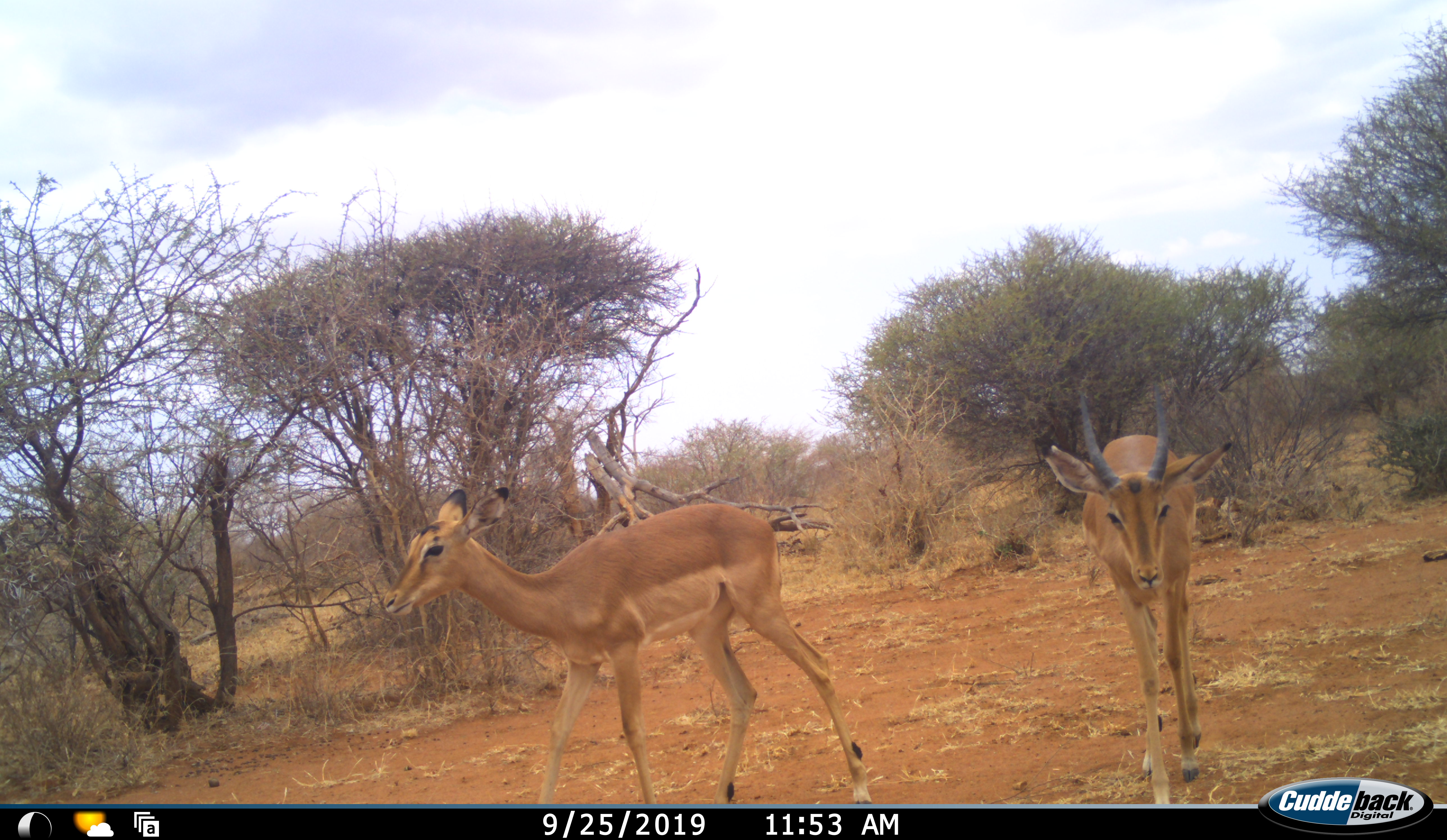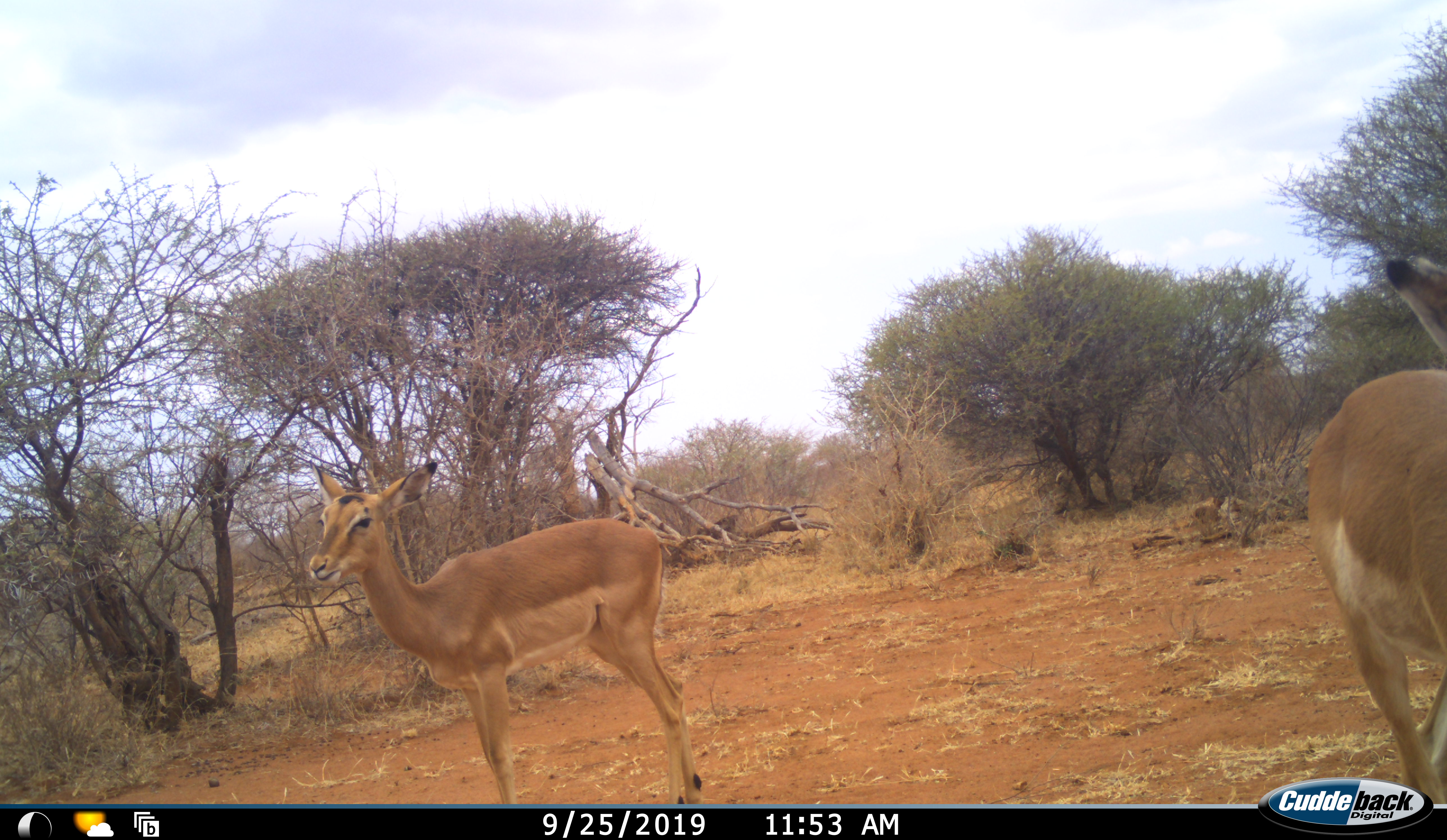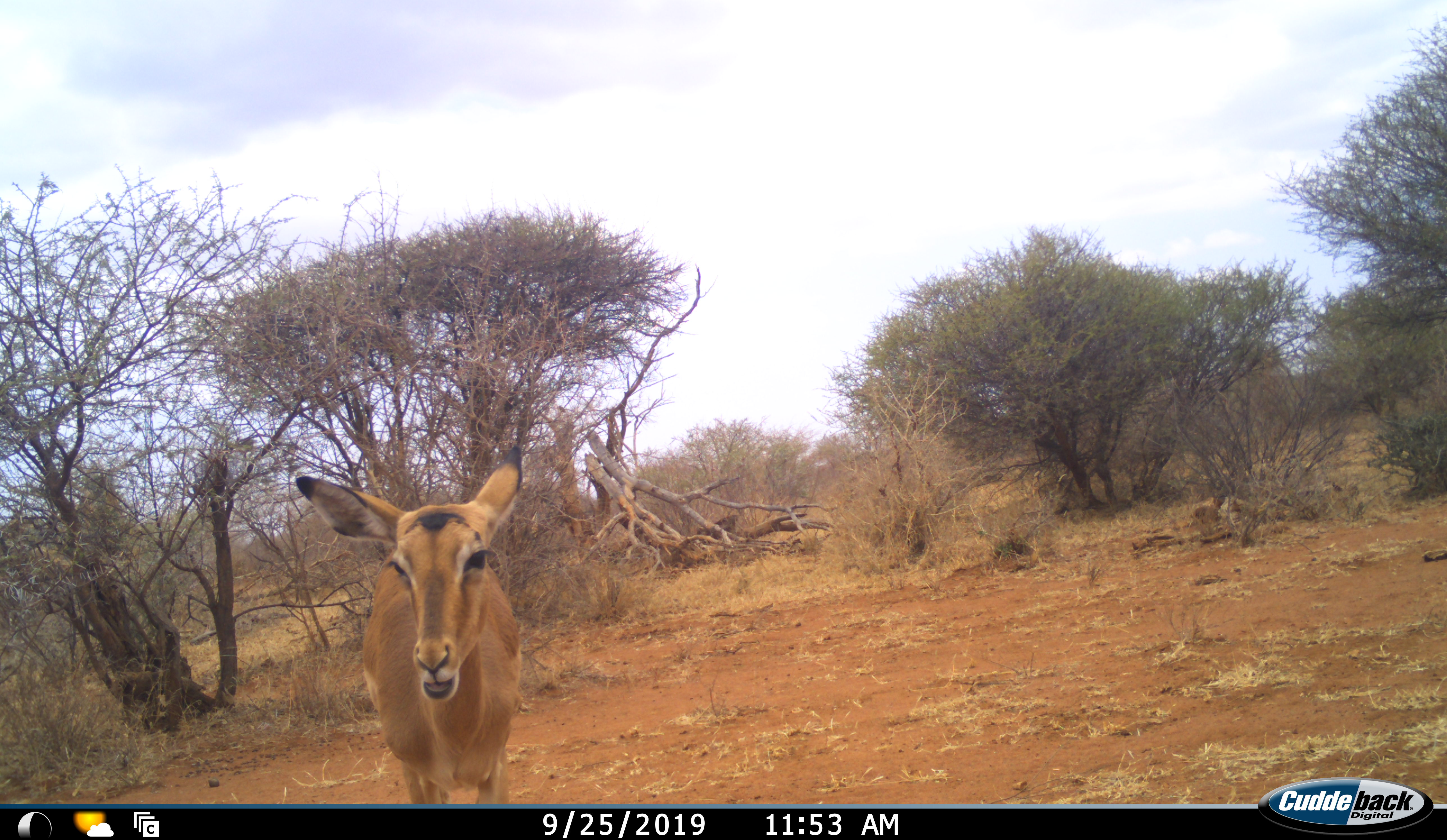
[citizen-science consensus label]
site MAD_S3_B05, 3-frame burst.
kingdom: Animalia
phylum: Chordata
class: Mammalia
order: Artiodactyla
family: Bovidae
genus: Aepyceros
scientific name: Aepyceros melampus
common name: impala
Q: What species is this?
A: Impala (Aepyceros melampus).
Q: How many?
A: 2.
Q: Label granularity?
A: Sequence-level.